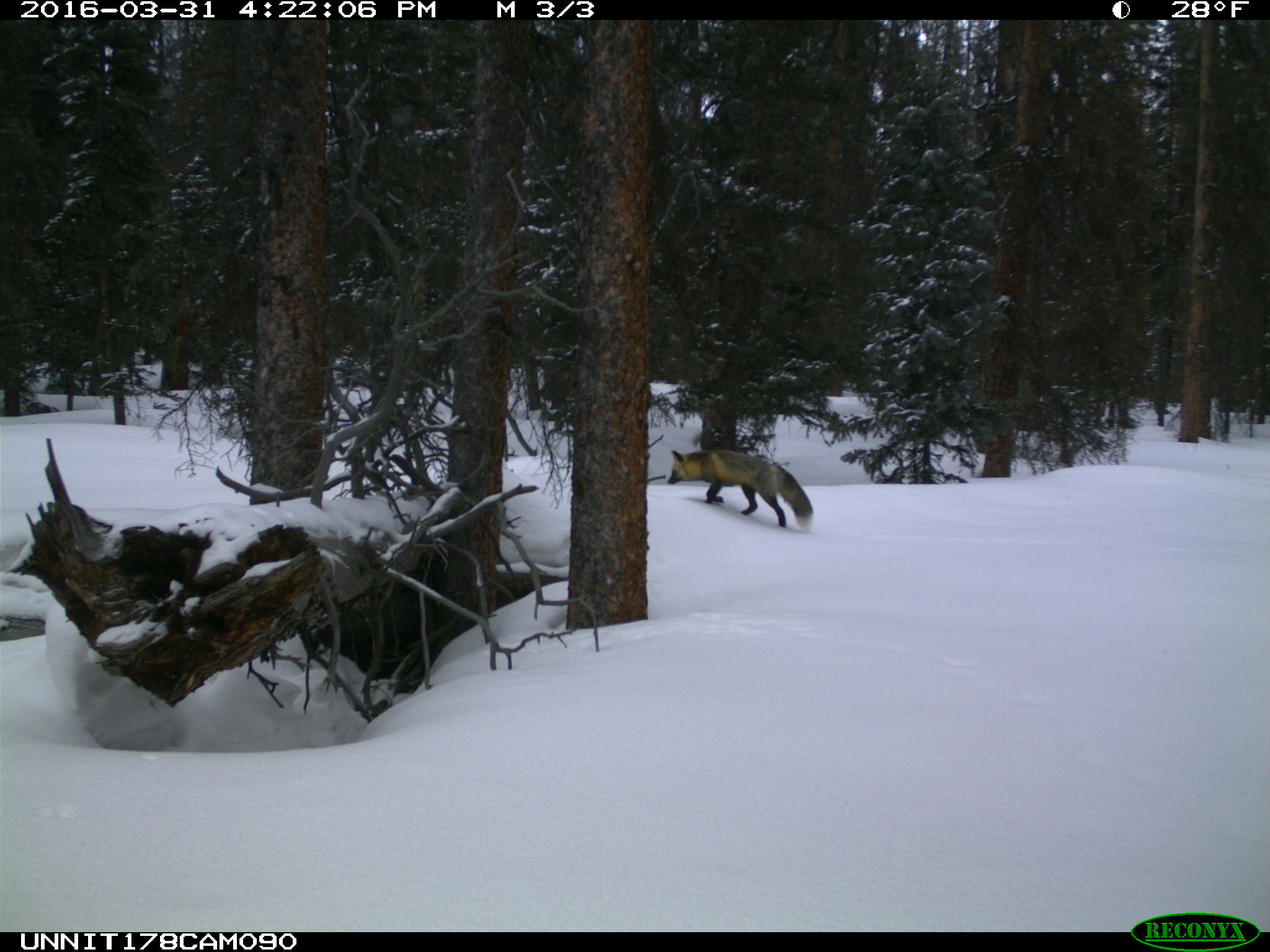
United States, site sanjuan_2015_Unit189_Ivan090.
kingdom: Animalia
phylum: Chordata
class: Mammalia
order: Carnivora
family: Canidae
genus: Vulpes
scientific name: Vulpes vulpes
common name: red fox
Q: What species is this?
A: Vulpes vulpes (red fox).